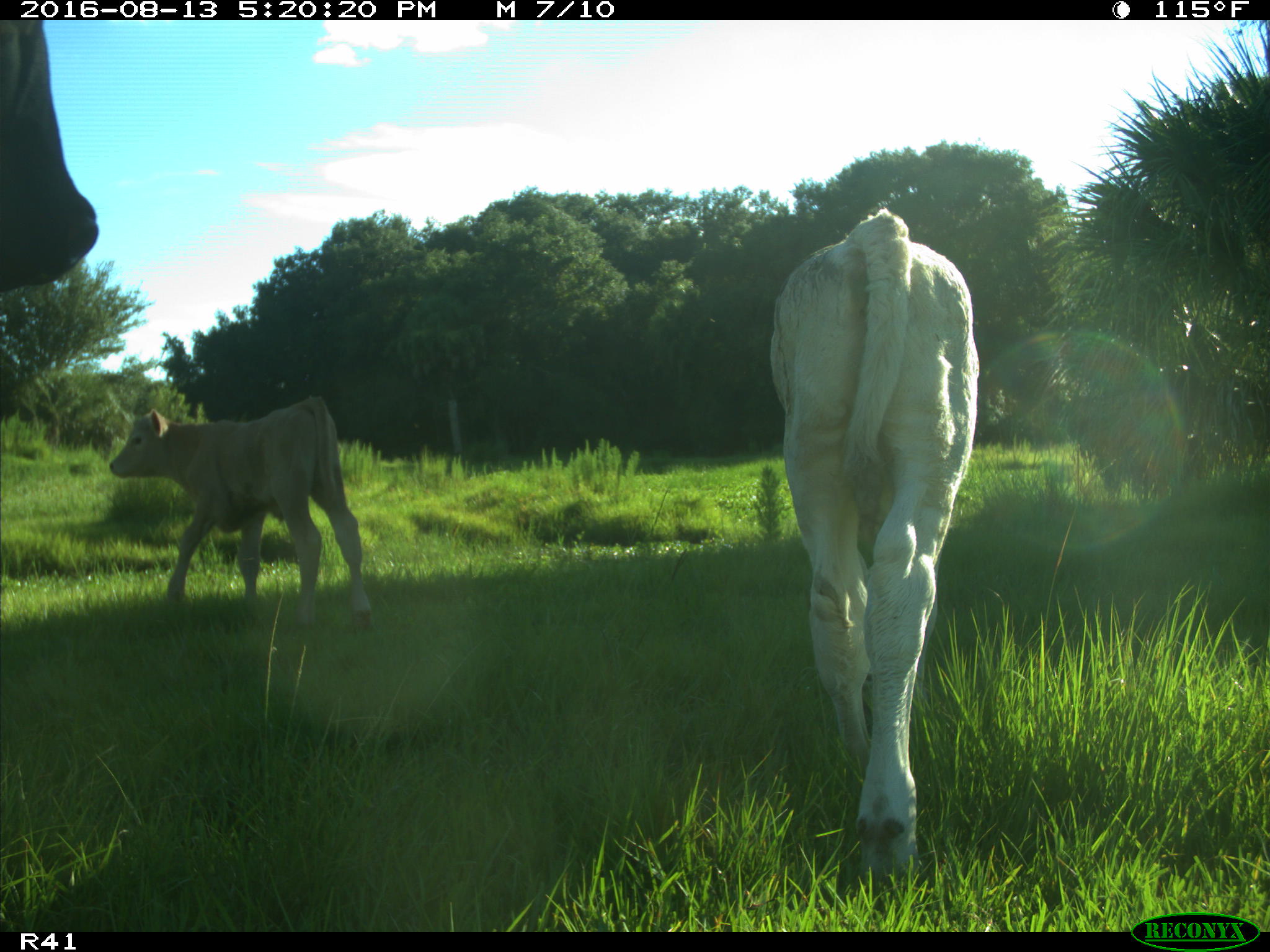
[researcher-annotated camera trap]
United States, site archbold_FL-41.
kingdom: Animalia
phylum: Chordata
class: Mammalia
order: Artiodactyla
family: Bovidae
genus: Bos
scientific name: Bos taurus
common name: domestic cow